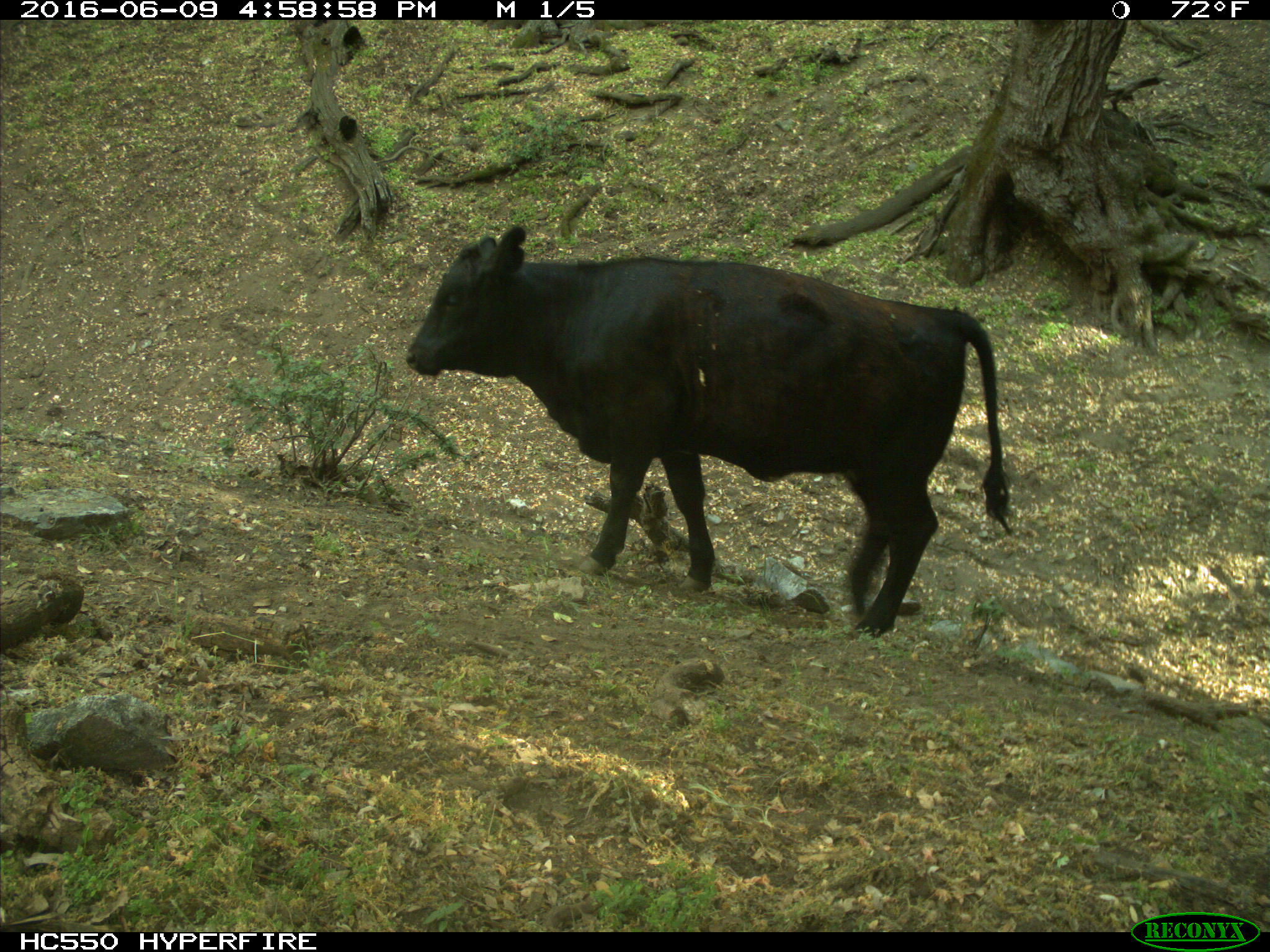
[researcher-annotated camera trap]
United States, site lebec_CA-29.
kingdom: Animalia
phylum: Chordata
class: Mammalia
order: Artiodactyla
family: Bovidae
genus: Bos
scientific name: Bos taurus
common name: domestic cow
Bos taurus (domestic cow).